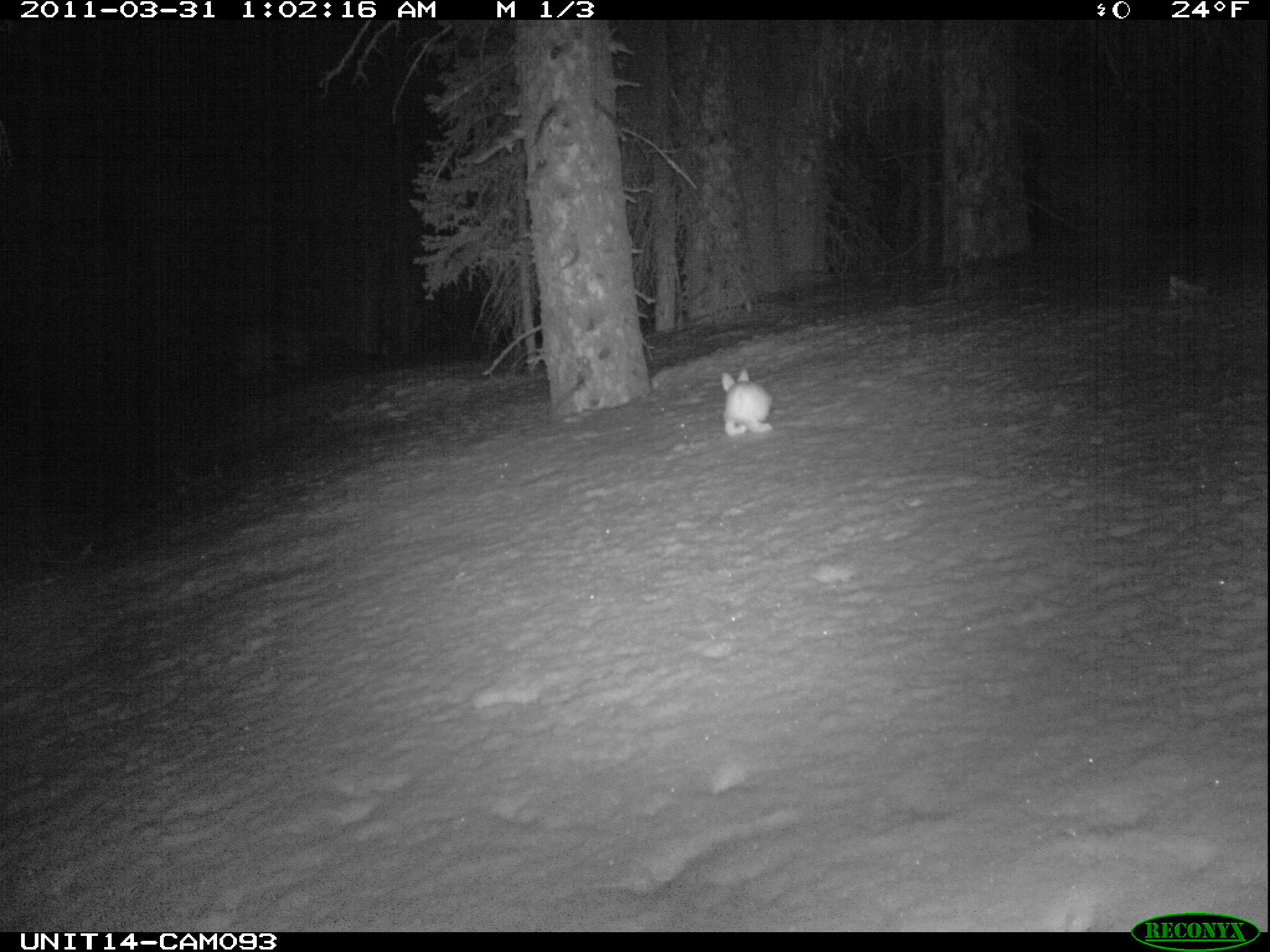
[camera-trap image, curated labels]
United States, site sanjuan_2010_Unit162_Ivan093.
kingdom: Animalia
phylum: Chordata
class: Mammalia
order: Lagomorpha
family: Leporidae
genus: Lepus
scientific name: Lepus americanus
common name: snowshoe hare